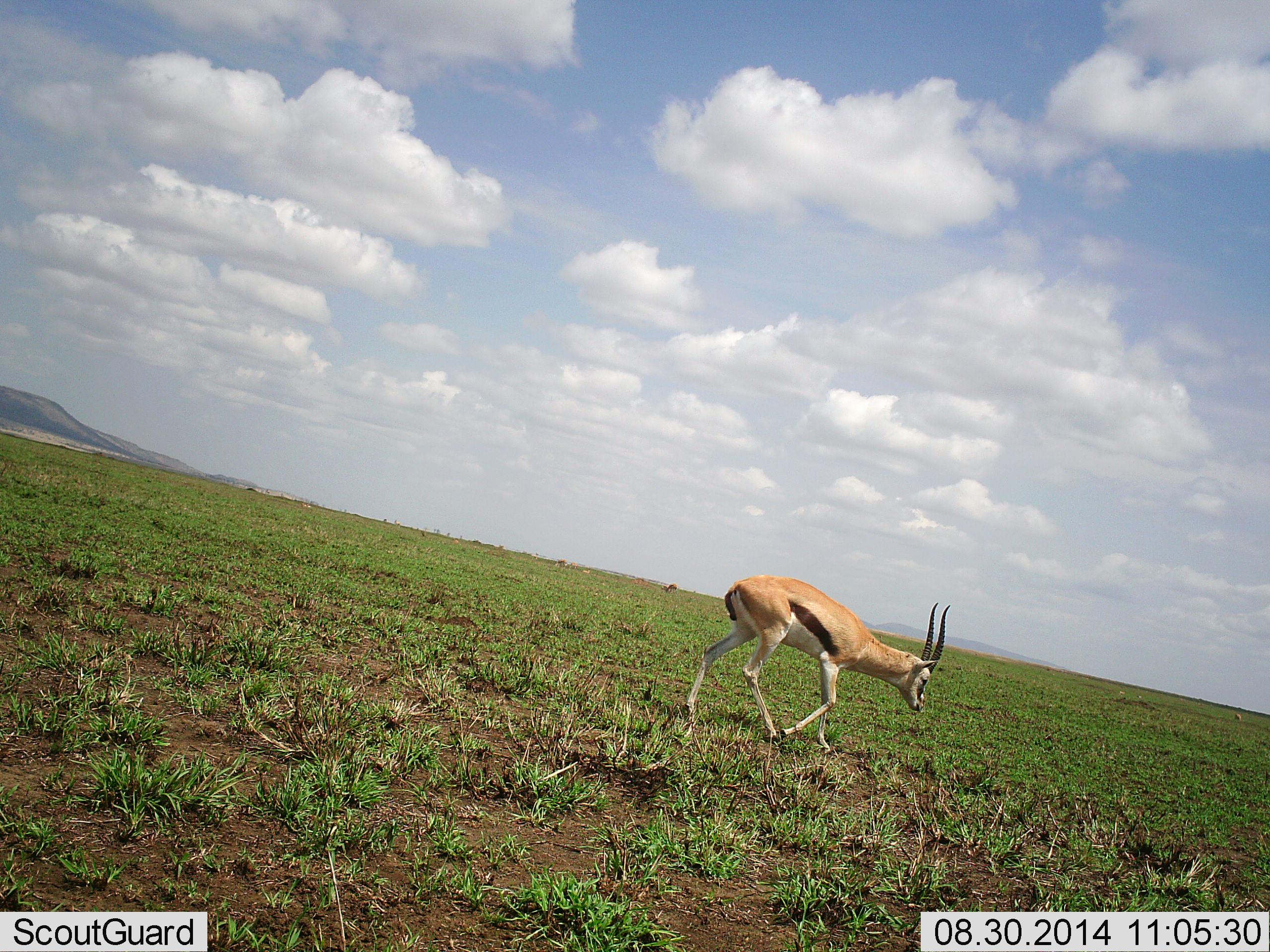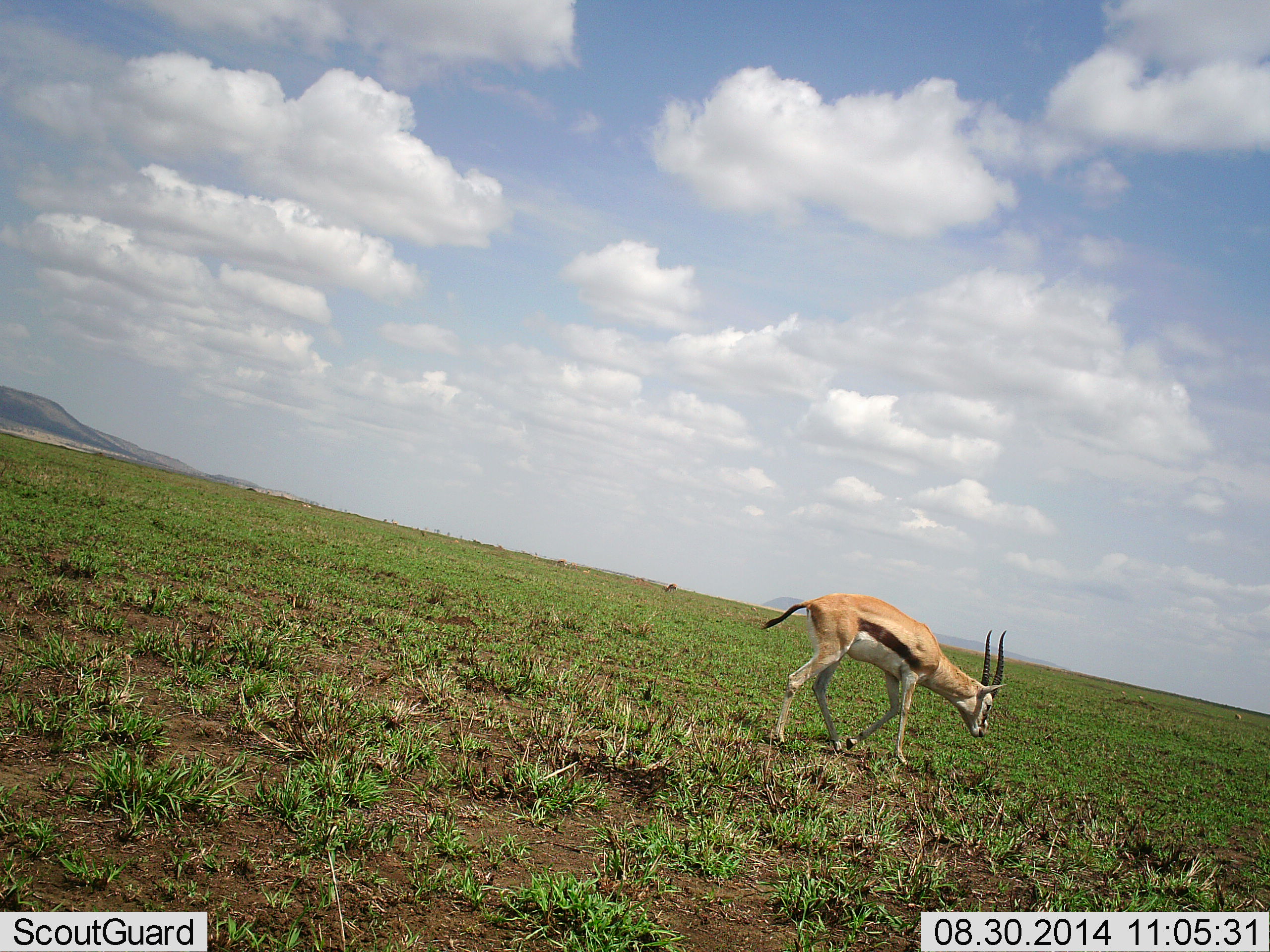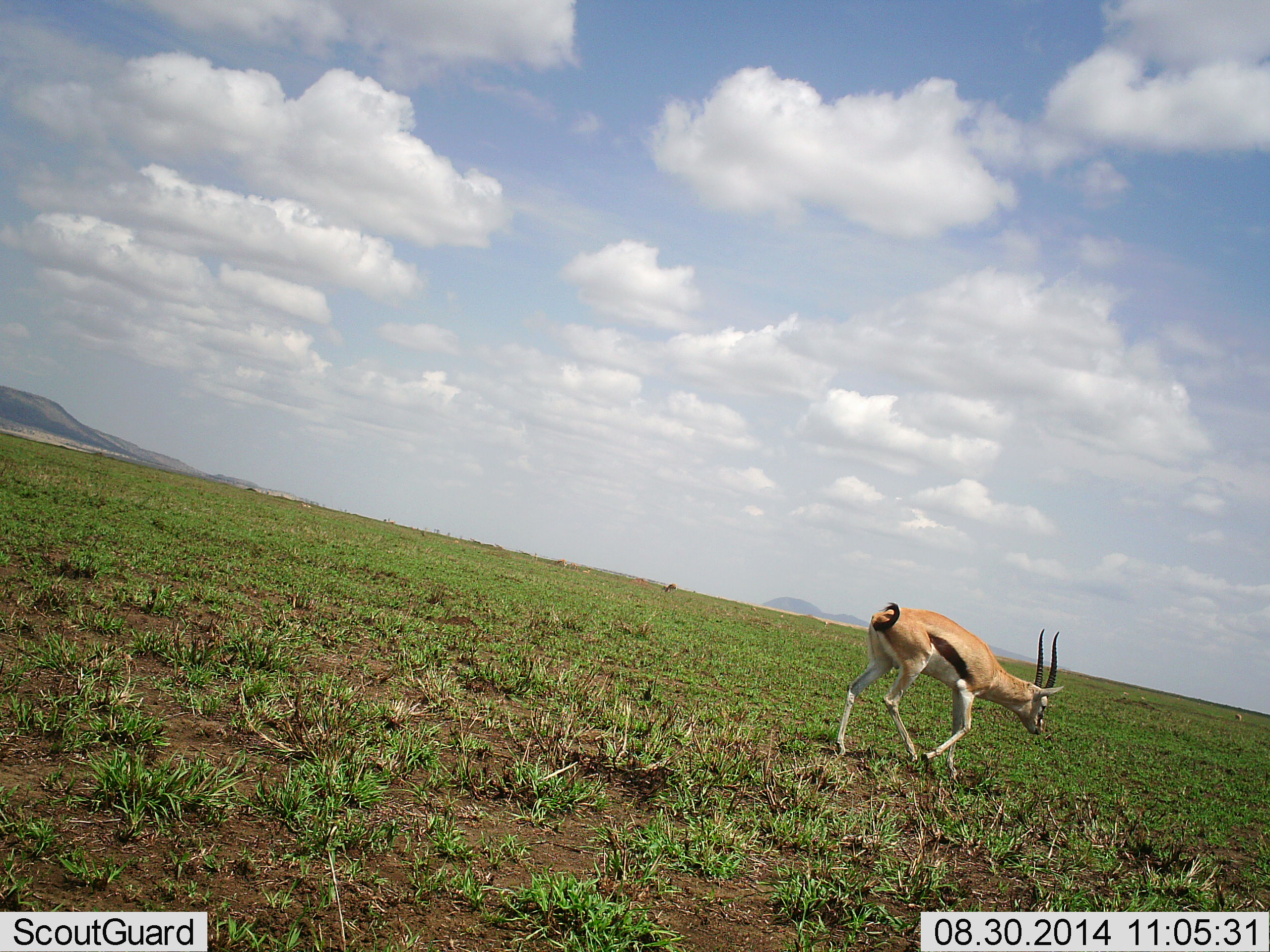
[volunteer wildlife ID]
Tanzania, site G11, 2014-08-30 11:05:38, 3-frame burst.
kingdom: Animalia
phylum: Chordata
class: Mammalia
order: Artiodactyla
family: Bovidae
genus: Eudorcas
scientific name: Eudorcas thomsonii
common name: thomson's gazelle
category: gazellethomsons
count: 1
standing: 20%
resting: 0%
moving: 90%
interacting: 0%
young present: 0%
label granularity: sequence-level